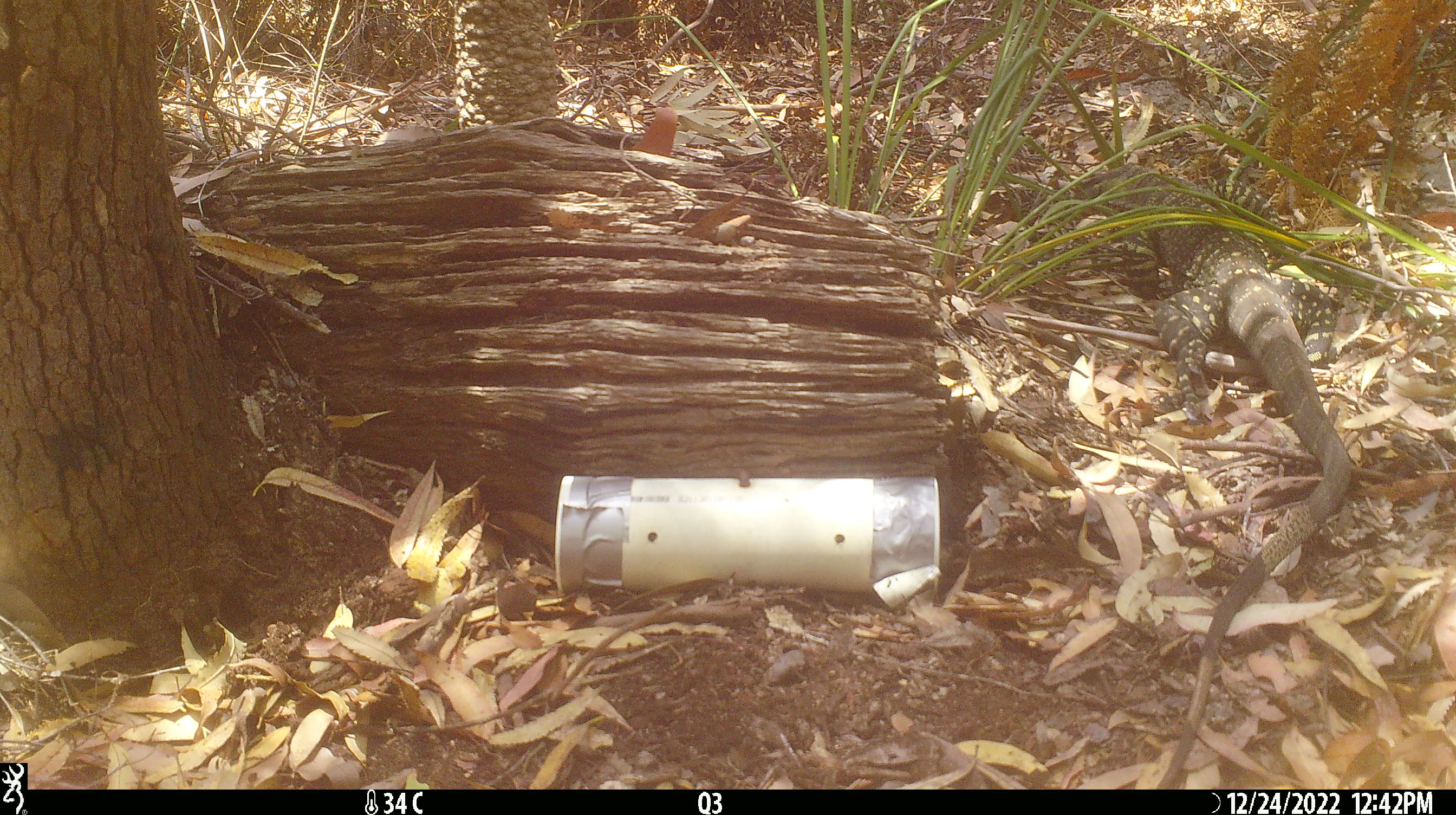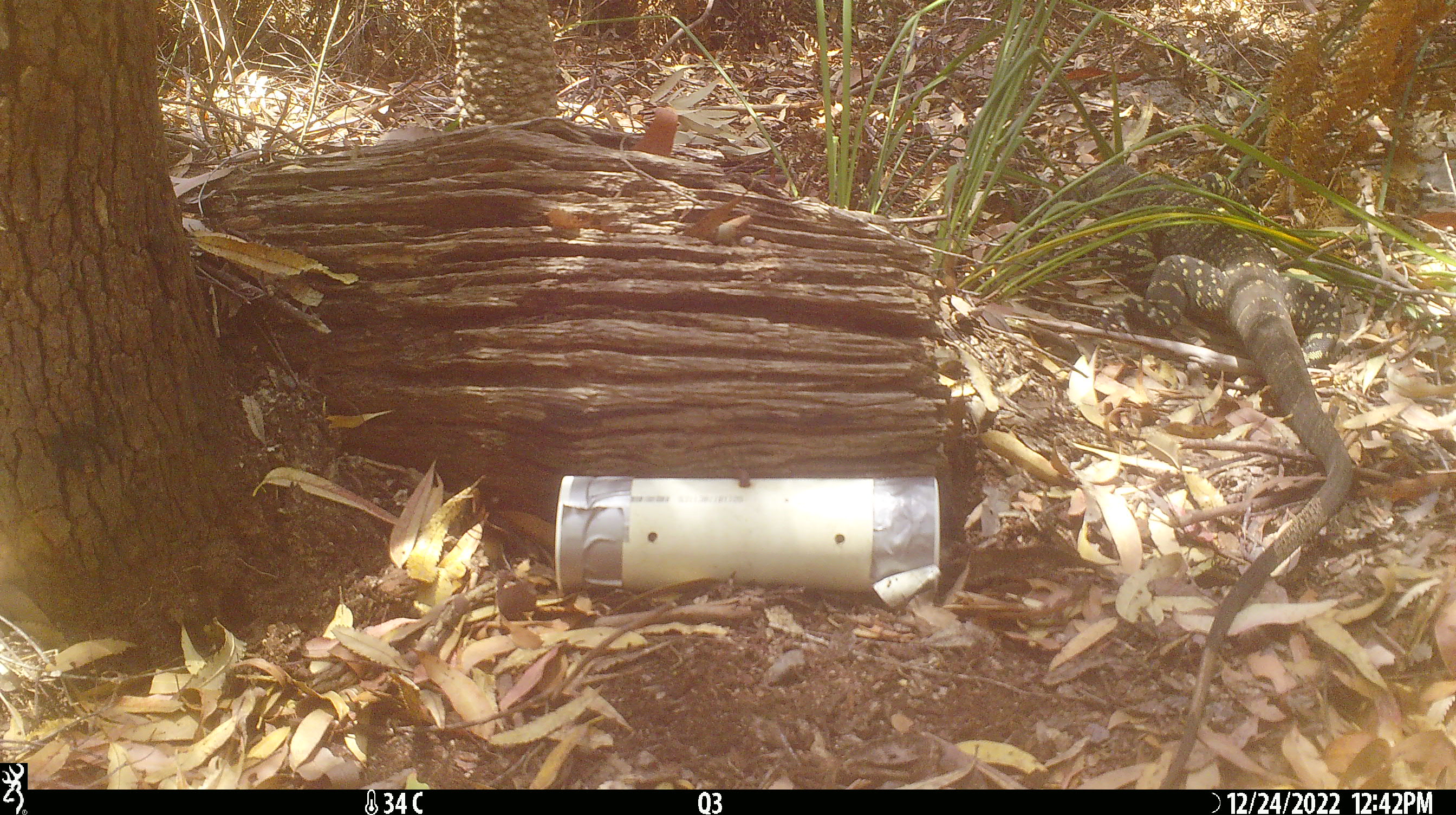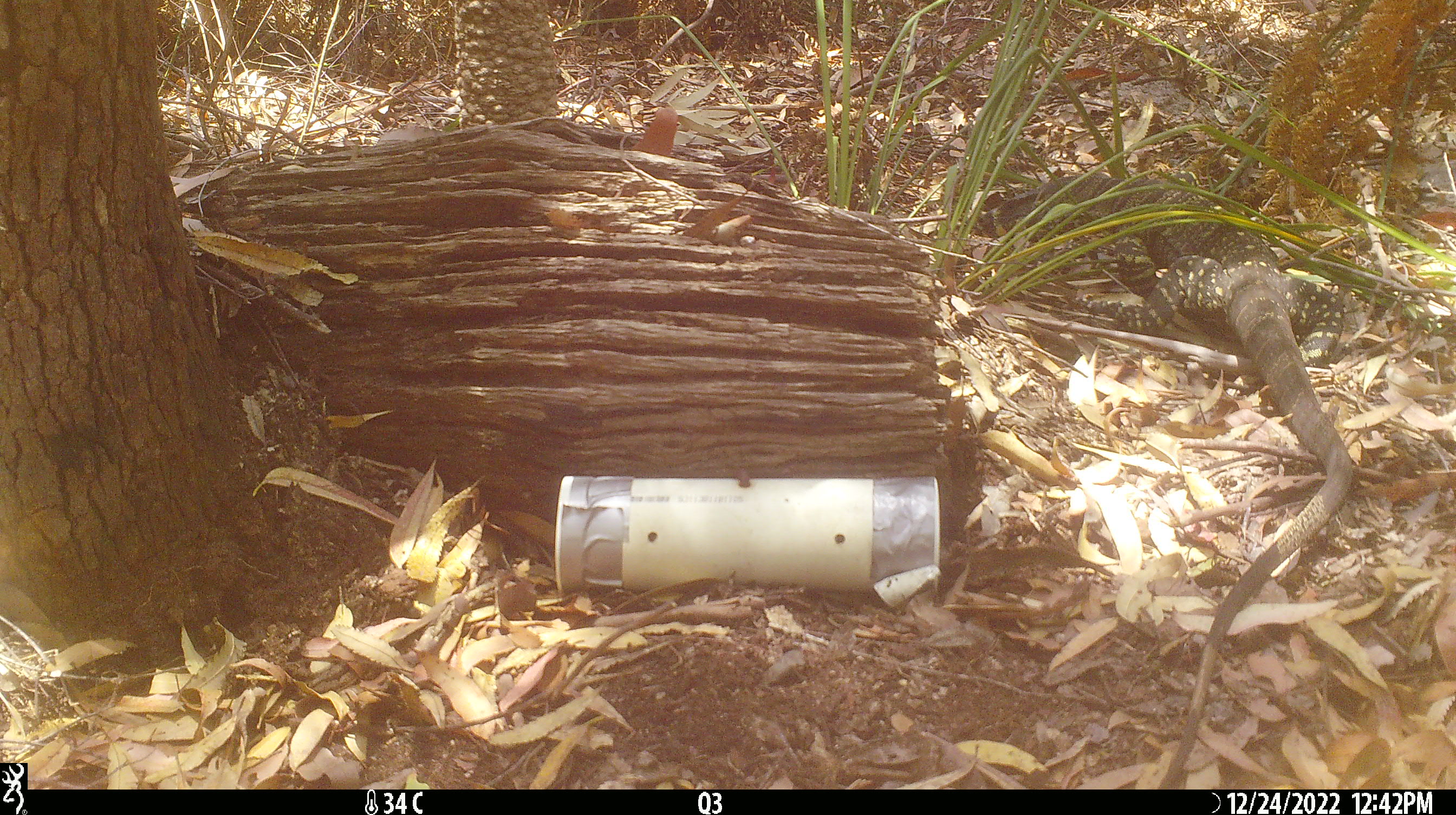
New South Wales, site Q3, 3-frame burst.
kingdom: Animalia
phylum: Chordata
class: Reptilia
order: Squamata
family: Varanidae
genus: Varanus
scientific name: Varanus varius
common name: lace monitor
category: goanna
Goanna (lace monitor) (Varanus varius).